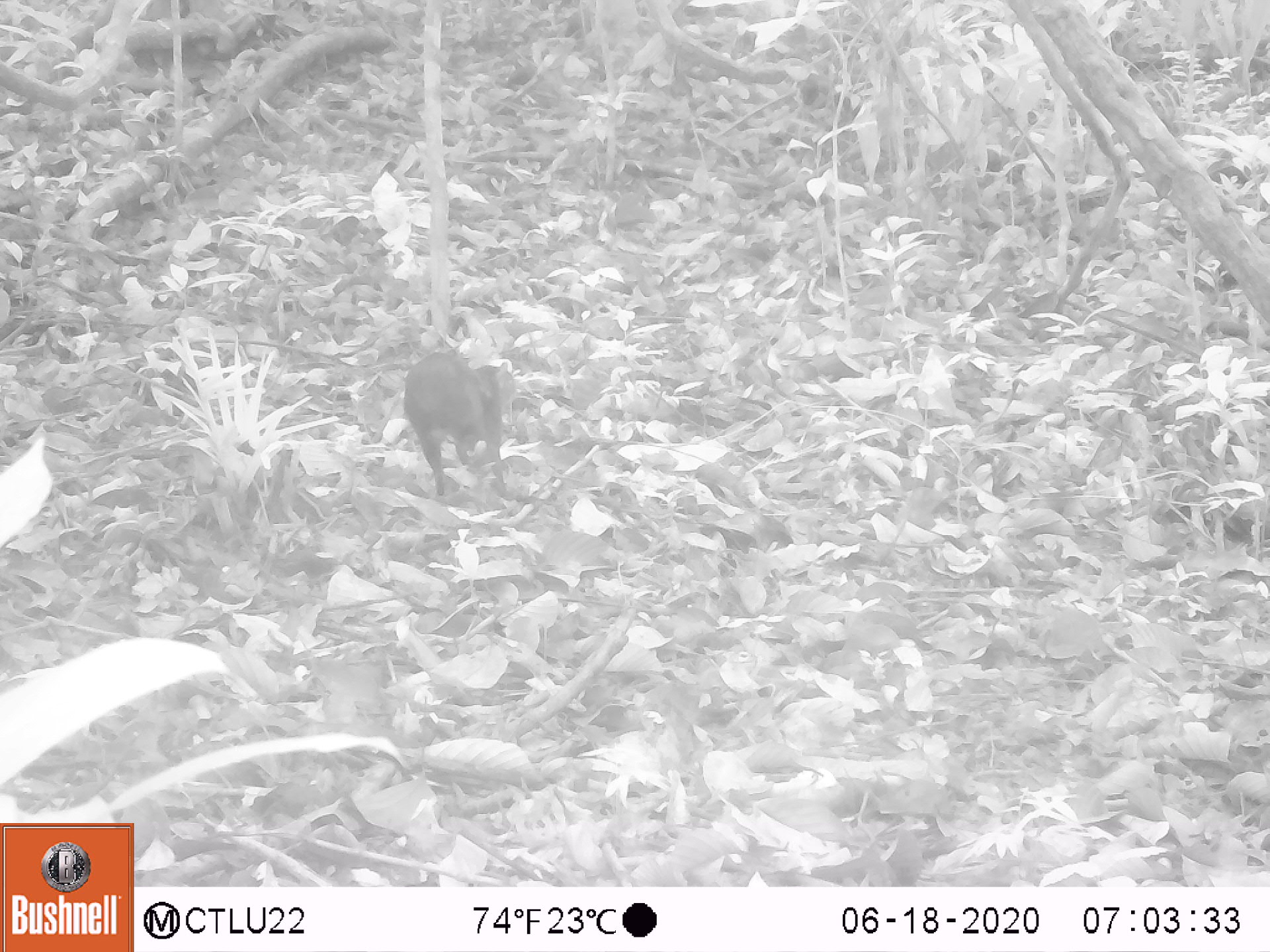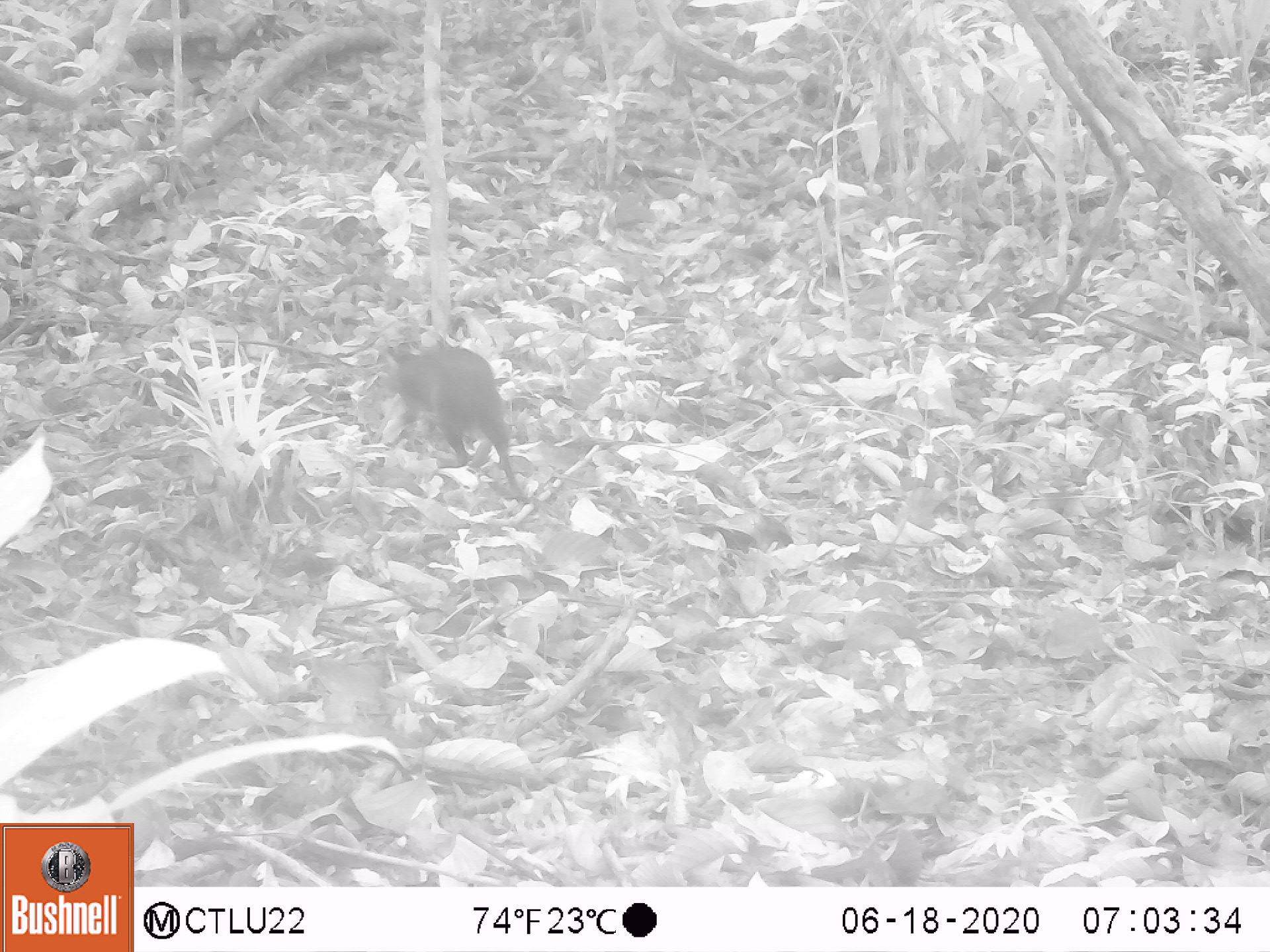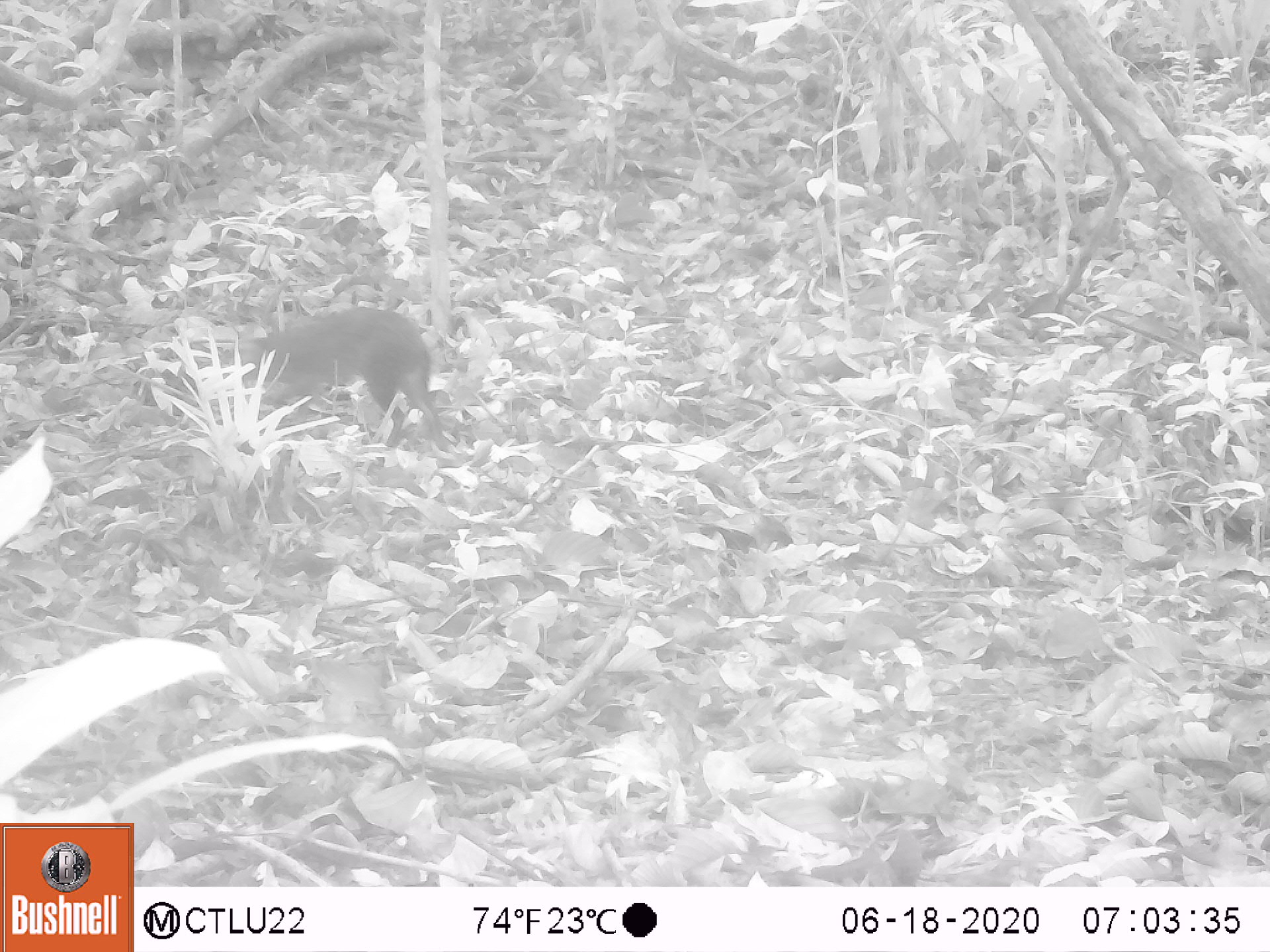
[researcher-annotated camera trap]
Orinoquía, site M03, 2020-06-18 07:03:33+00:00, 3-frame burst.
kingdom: Animalia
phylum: Chordata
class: Mammalia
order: Rodentia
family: Dasyproctidae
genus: Dasyprocta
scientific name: Dasyprocta fuliginosa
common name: black agouti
Black agouti (Dasyprocta fuliginosa).